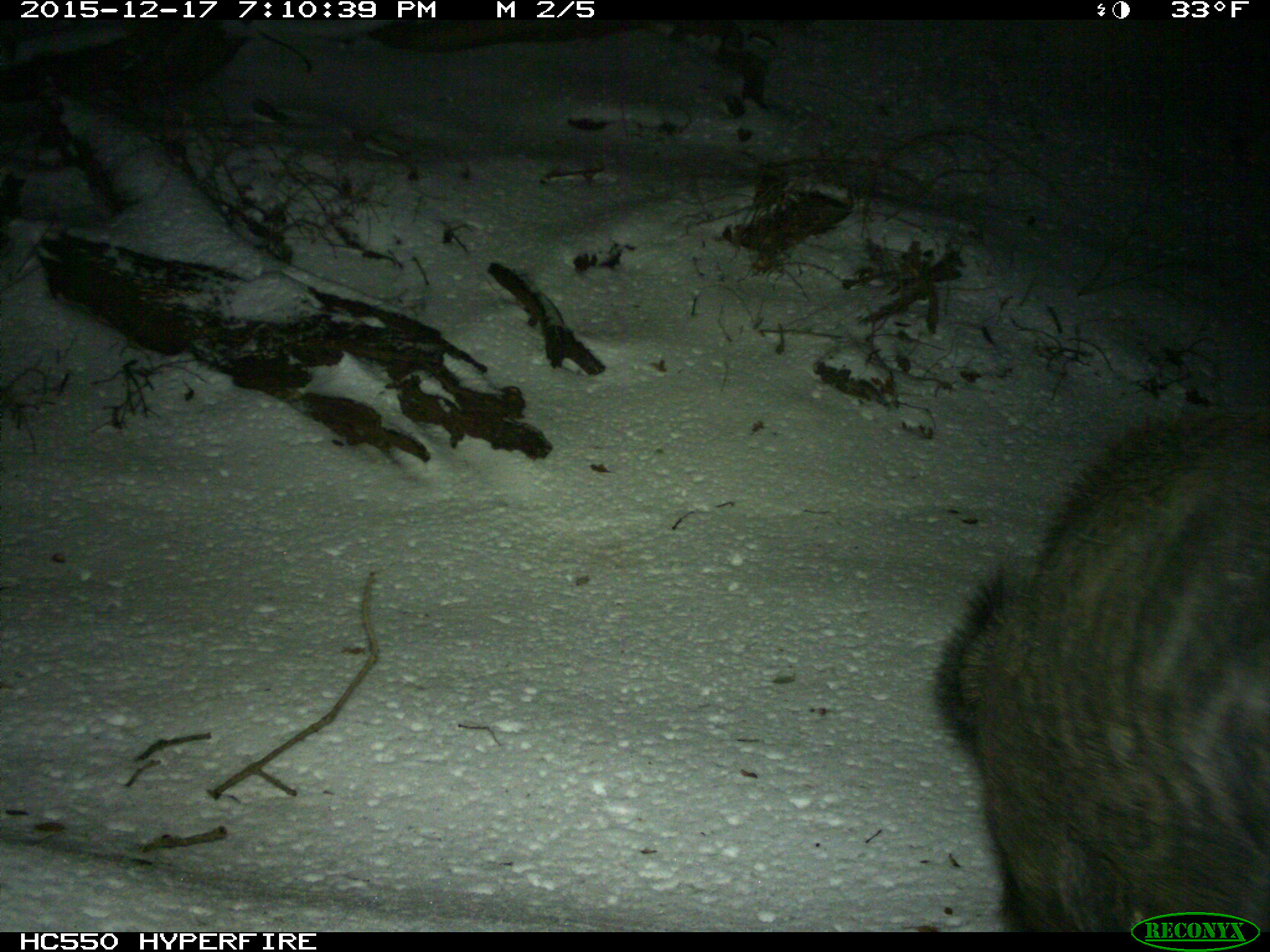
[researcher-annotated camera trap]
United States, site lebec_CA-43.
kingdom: Animalia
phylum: Chordata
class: Mammalia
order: Artiodactyla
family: Suidae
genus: Sus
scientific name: Sus scrofa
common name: wild boar